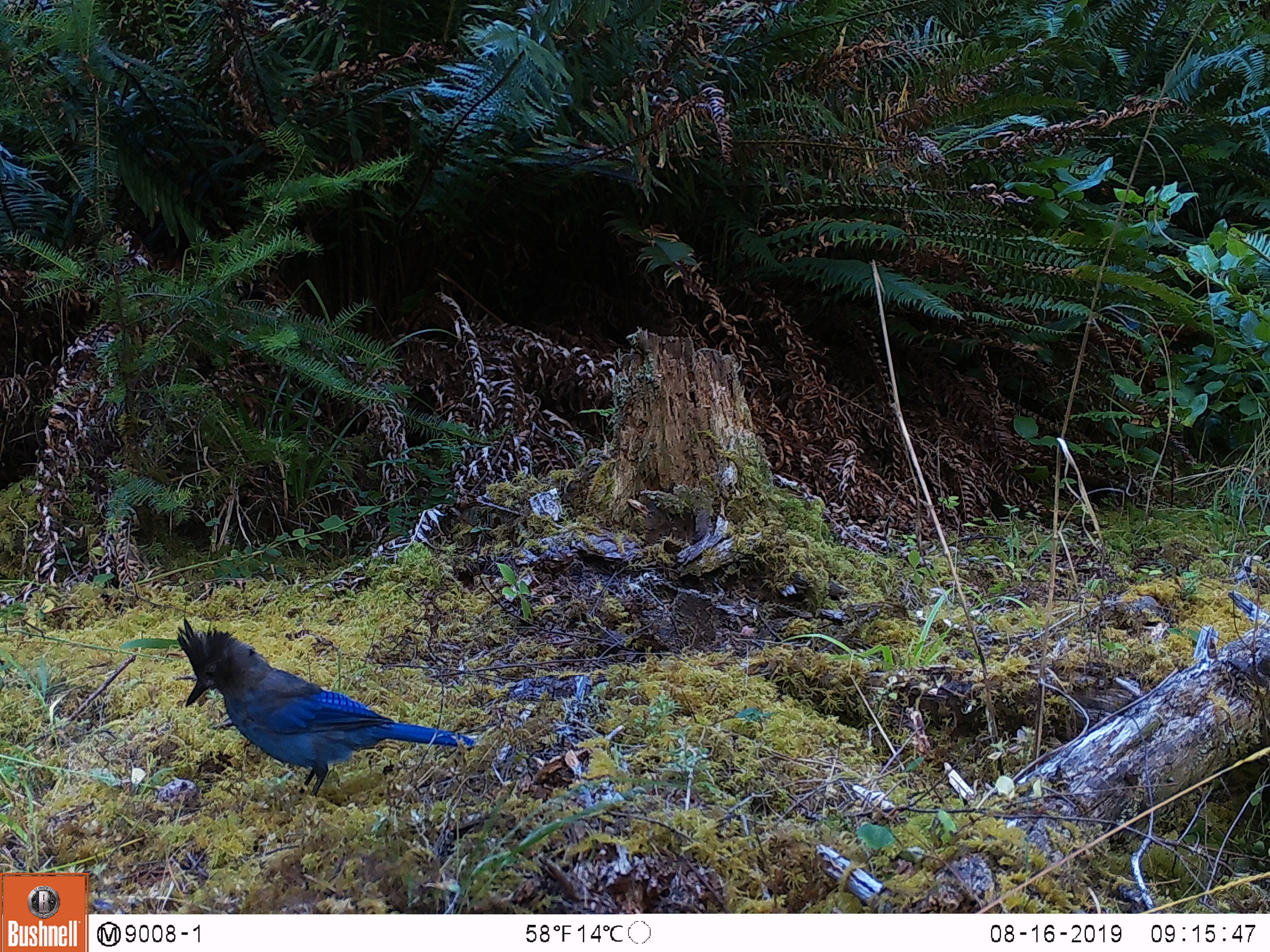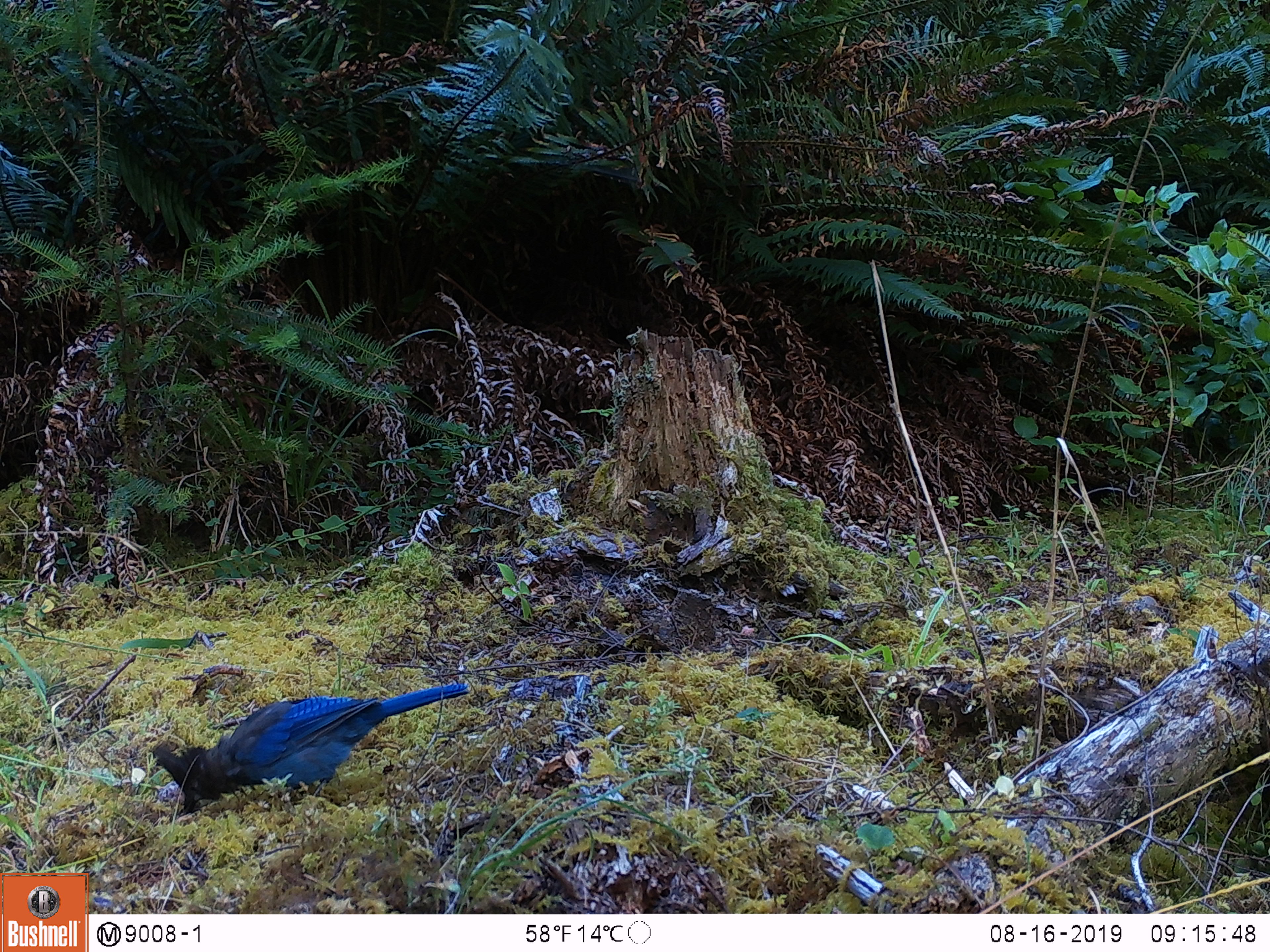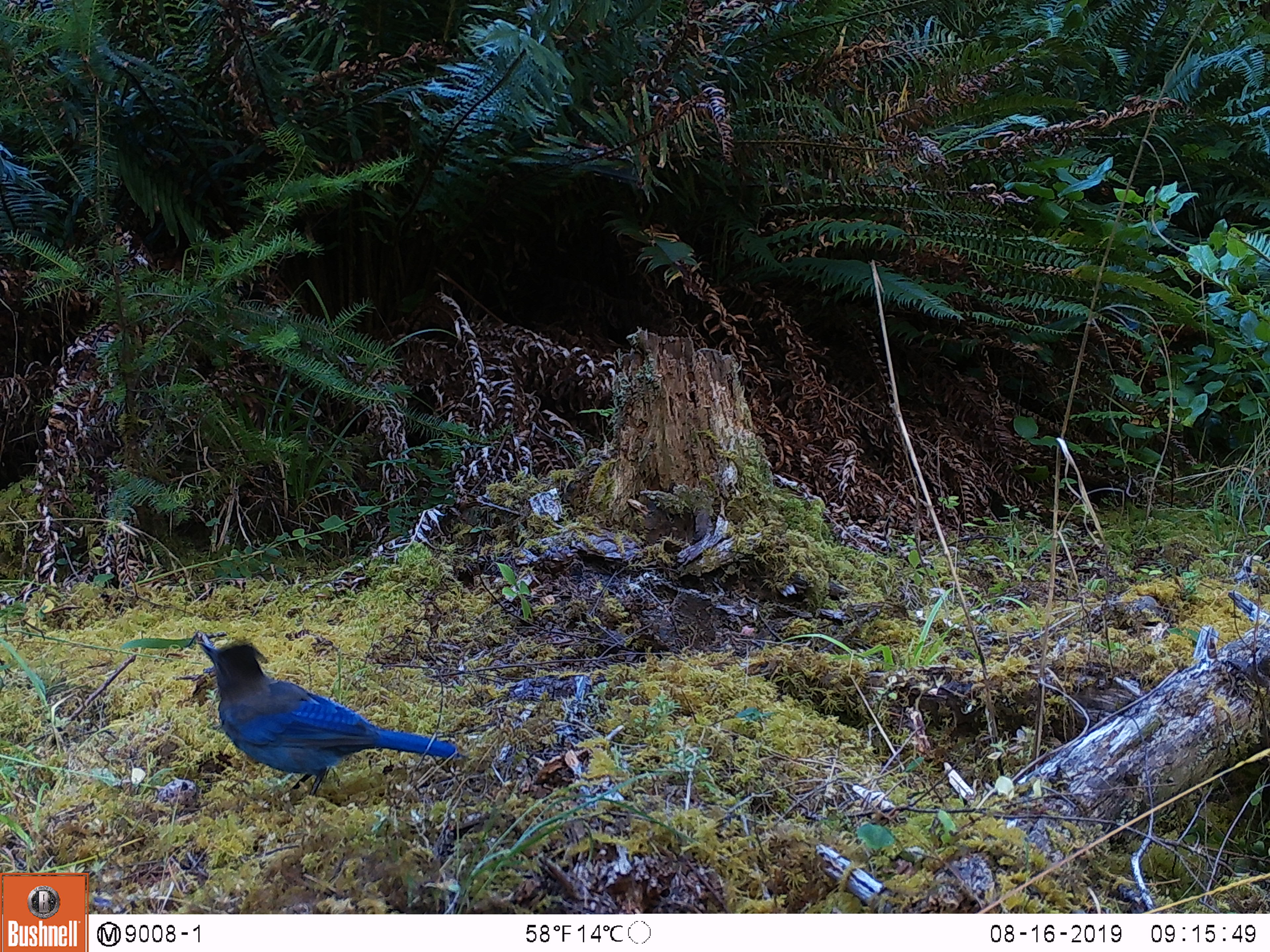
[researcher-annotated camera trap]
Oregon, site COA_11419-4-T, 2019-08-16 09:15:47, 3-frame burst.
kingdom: Animalia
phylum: Chordata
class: Aves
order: Passeriformes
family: Corvidae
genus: Cyanocitta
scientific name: Cyanocitta stelleri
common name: steller's jay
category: stellers jay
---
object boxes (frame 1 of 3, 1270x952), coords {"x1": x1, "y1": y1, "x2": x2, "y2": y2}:
stellers jay: {"x1": 174, "y1": 621, "x2": 473, "y2": 799}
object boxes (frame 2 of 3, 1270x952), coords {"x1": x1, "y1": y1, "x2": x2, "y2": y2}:
stellers jay: {"x1": 150, "y1": 670, "x2": 471, "y2": 820}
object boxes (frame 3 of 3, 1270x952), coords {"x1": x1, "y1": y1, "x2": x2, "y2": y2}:
stellers jay: {"x1": 199, "y1": 634, "x2": 459, "y2": 803}